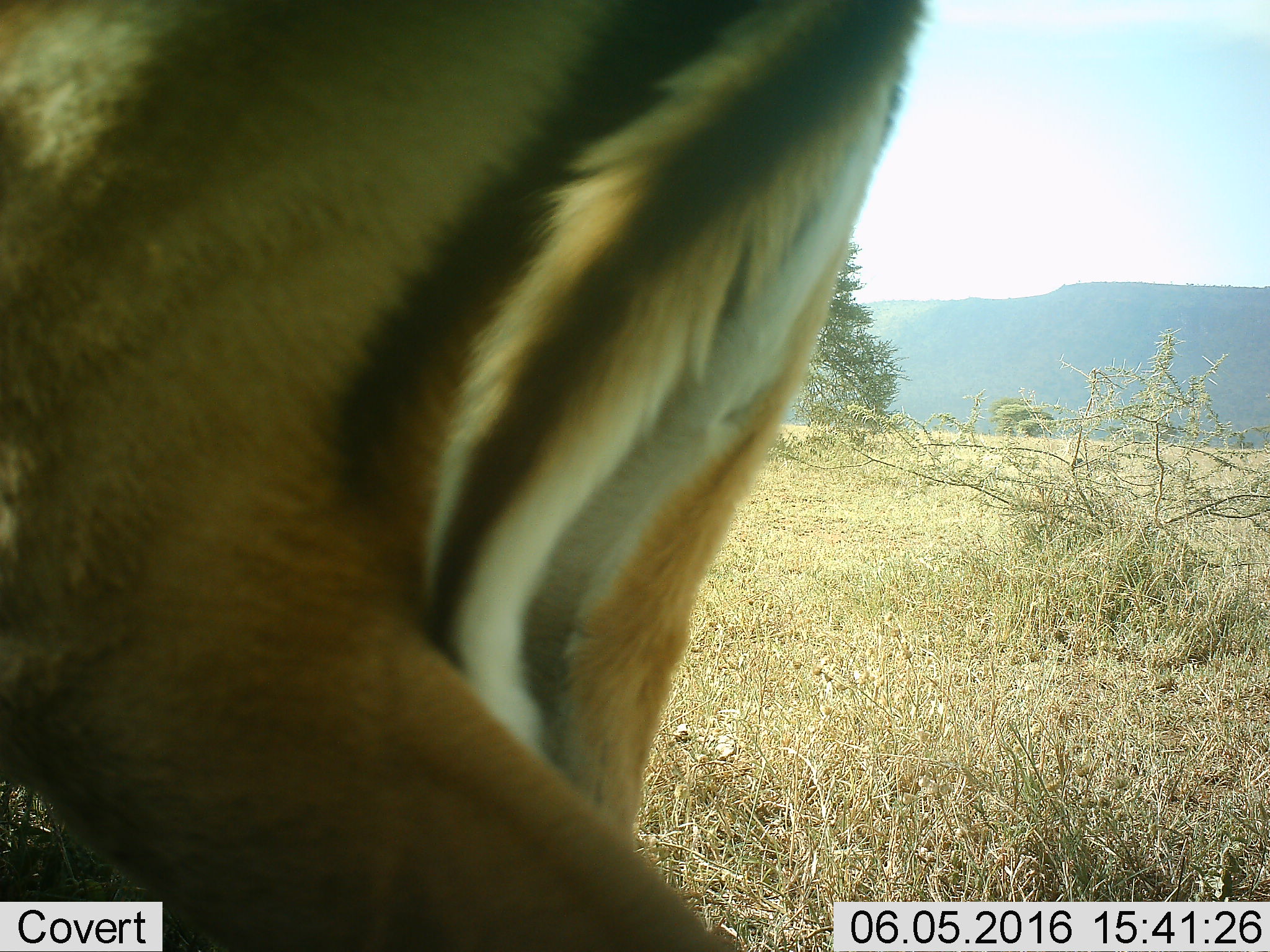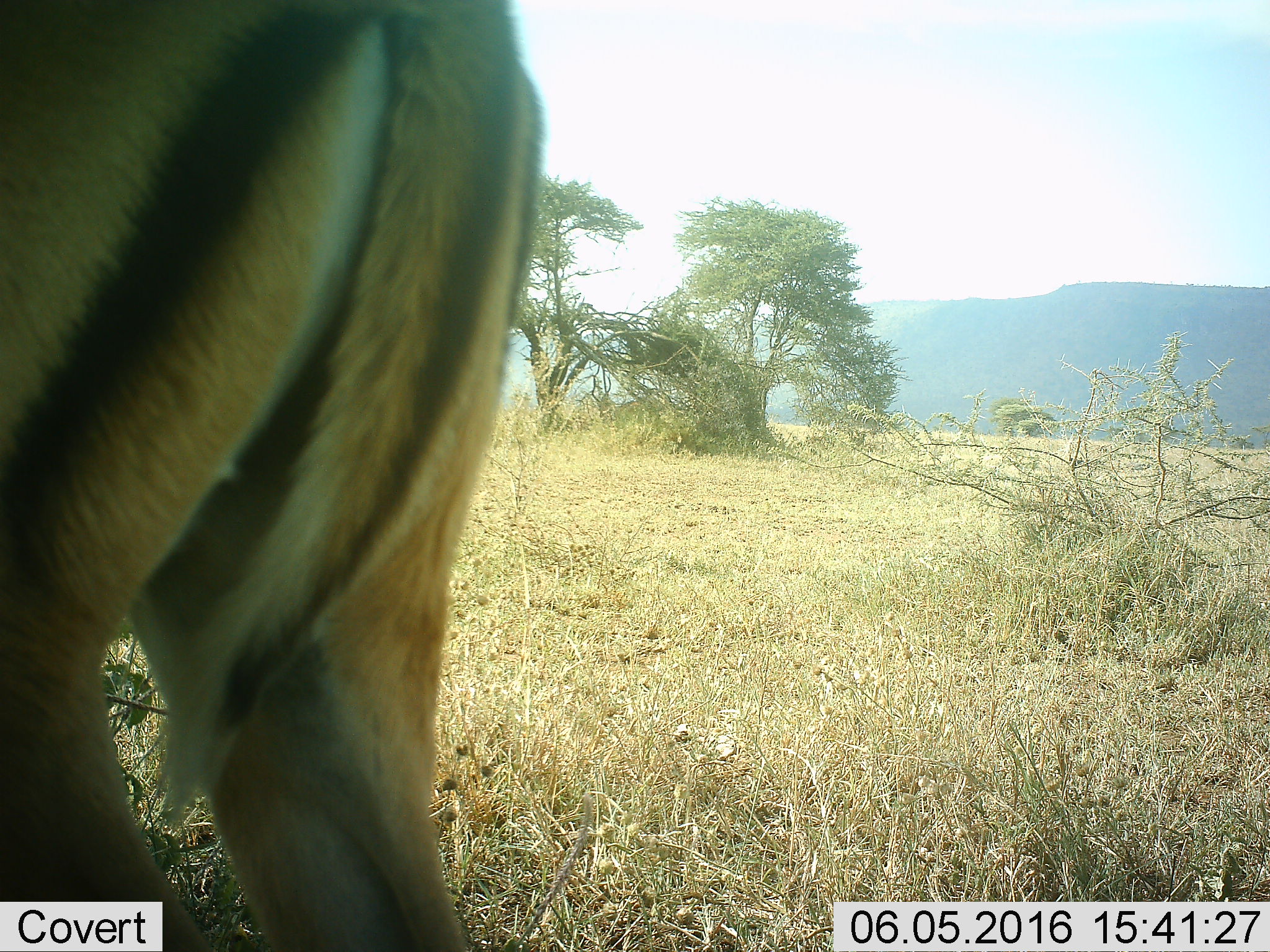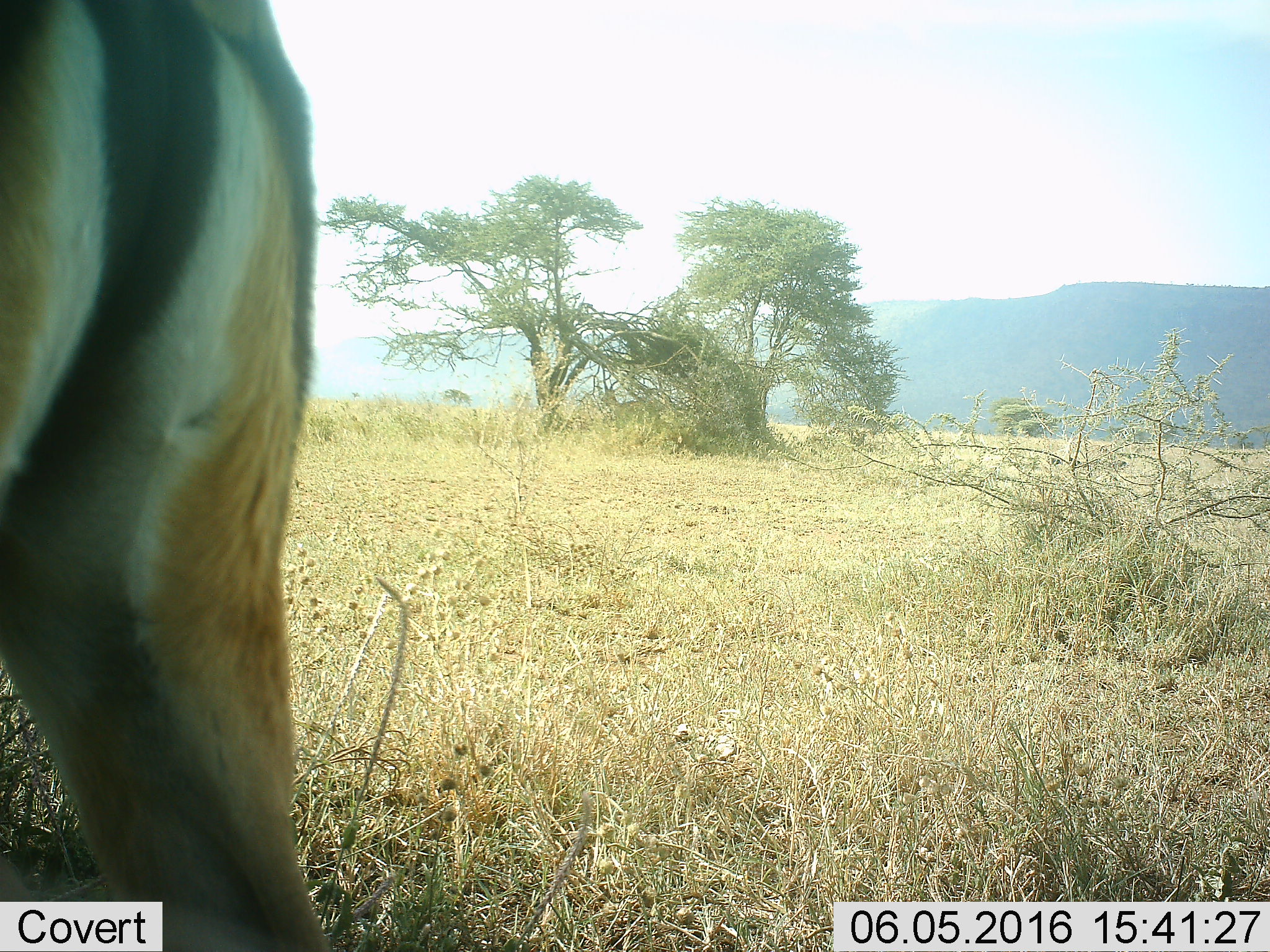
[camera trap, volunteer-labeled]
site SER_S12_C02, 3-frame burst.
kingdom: Animalia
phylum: Chordata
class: Mammalia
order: Artiodactyla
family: Bovidae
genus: Aepyceros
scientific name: Aepyceros melampus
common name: impala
Impala (Aepyceros melampus), count 1. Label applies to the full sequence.